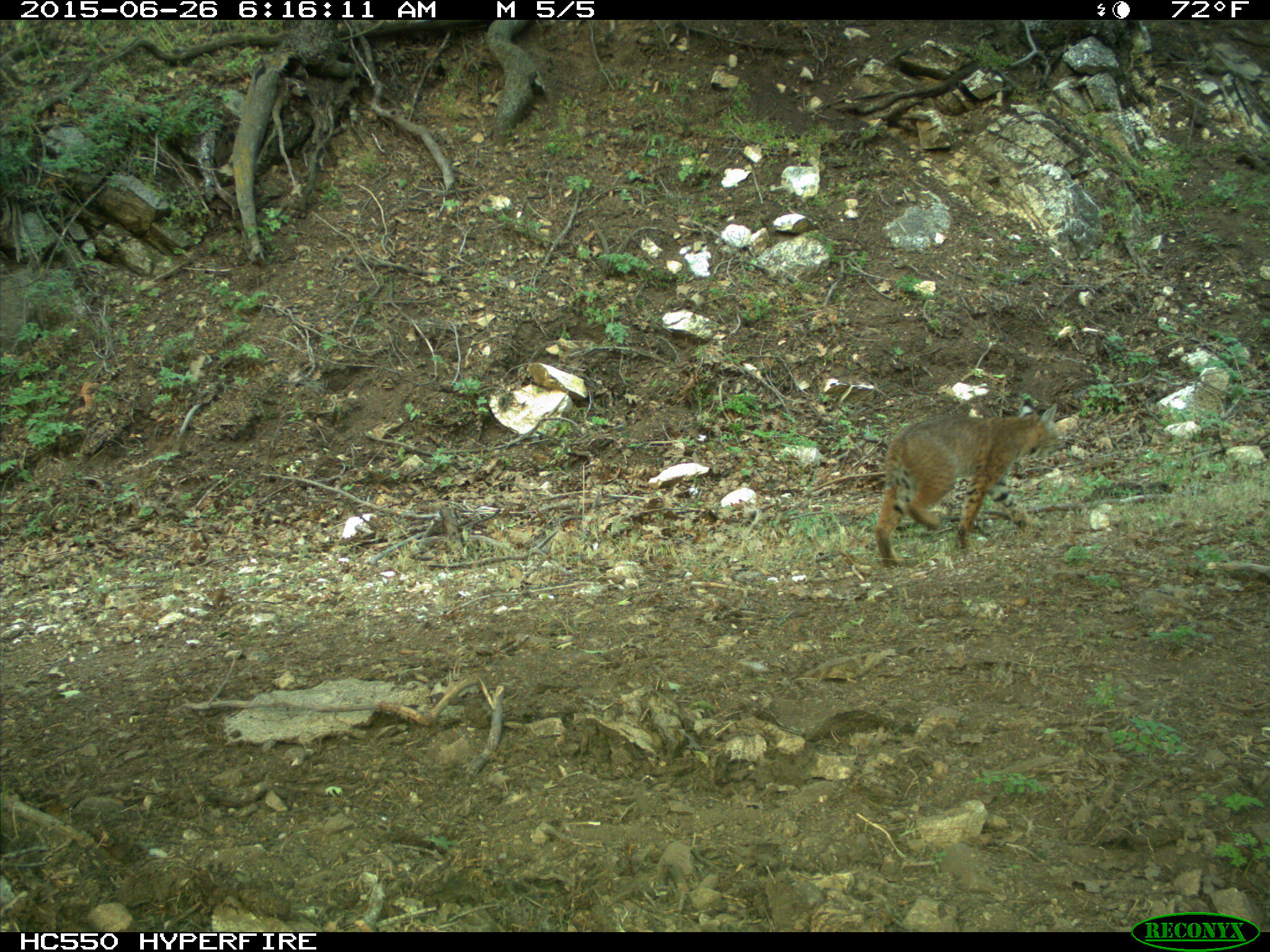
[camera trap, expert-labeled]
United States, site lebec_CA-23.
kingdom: Animalia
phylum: Chordata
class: Mammalia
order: Carnivora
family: Felidae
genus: Lynx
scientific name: Lynx rufus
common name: bobcat